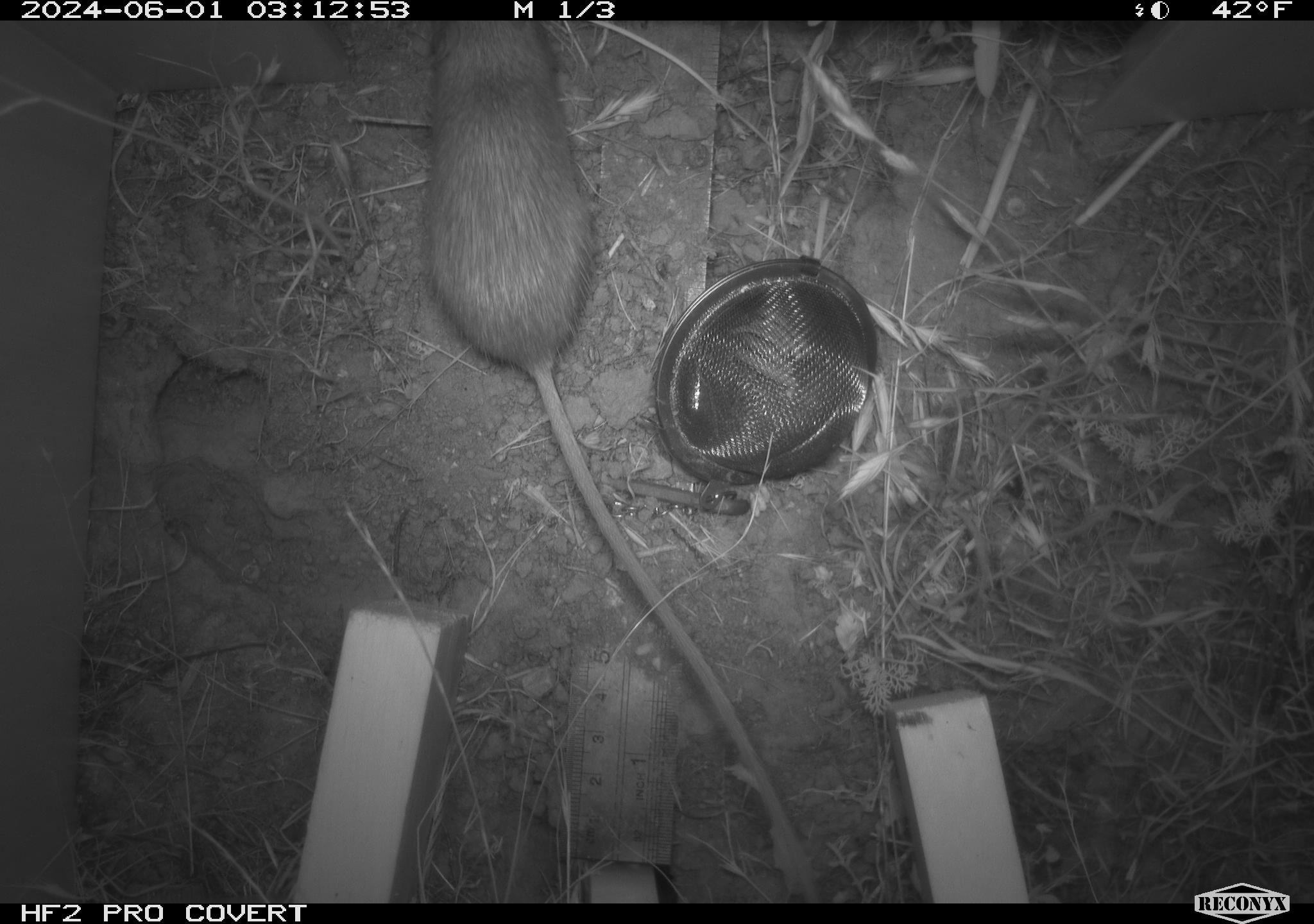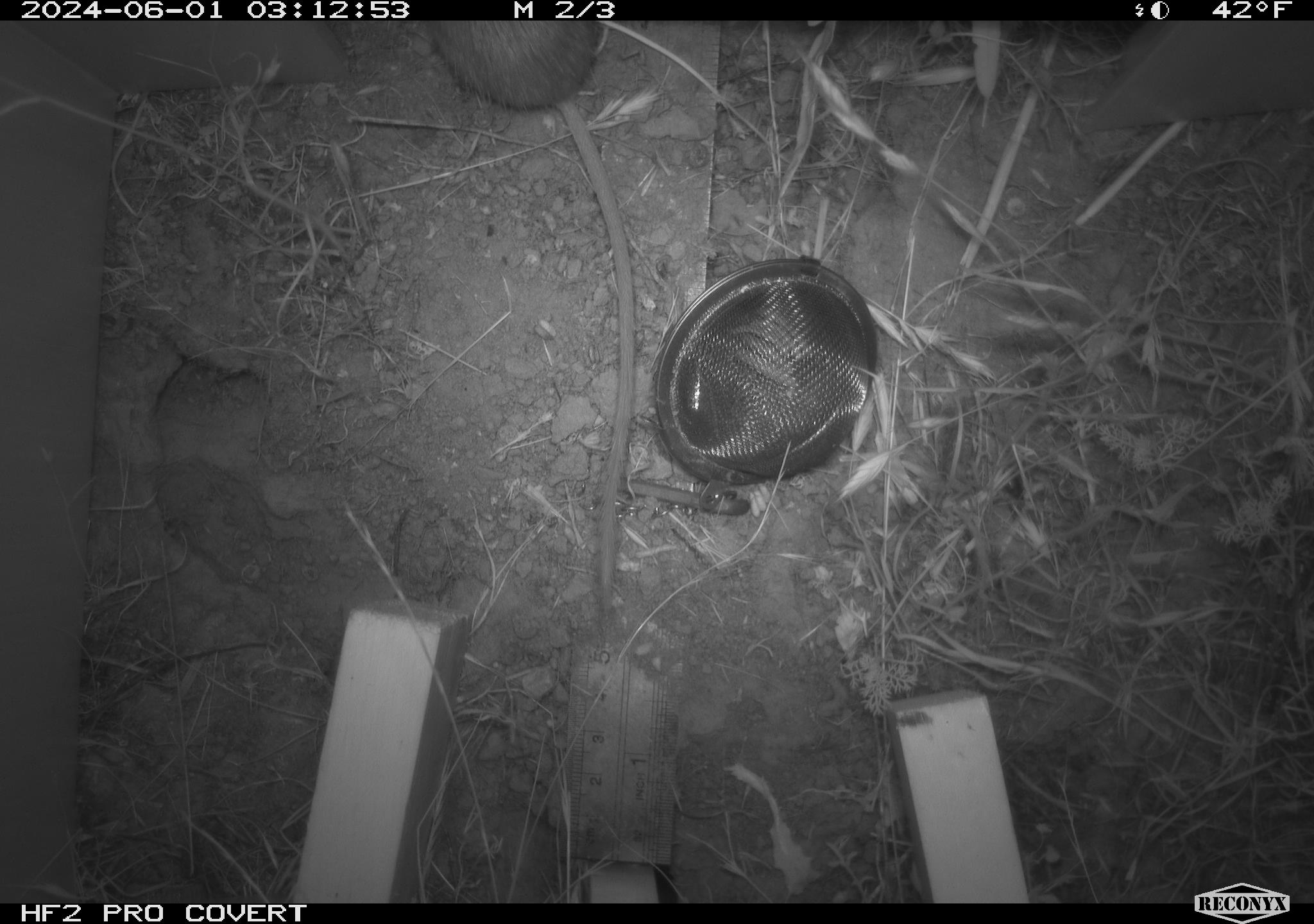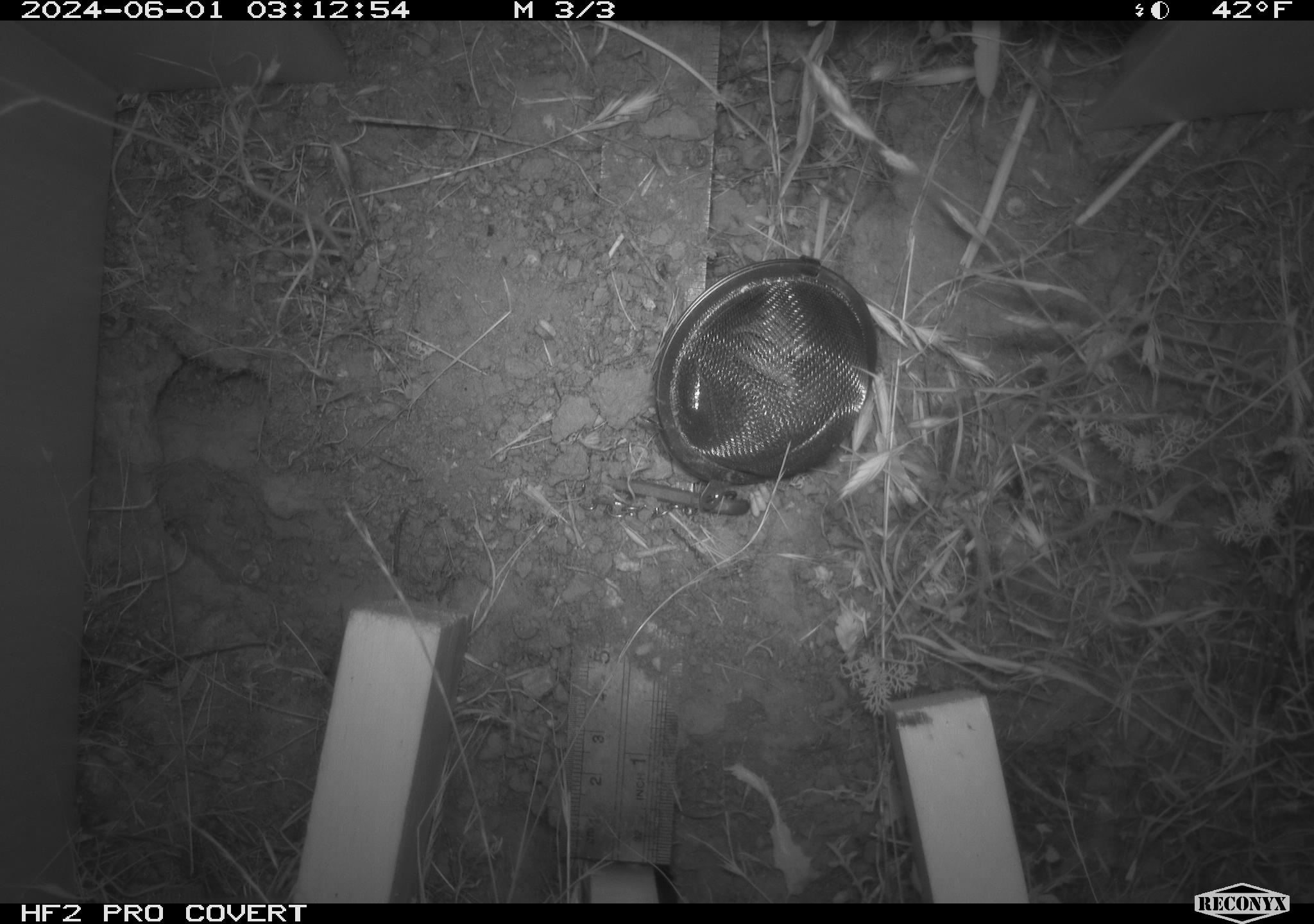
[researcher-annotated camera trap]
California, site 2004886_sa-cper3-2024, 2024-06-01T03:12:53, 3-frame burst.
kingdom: Animalia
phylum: Chordata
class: Mammalia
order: Rodentia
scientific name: Rodentia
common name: rodent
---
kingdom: Animalia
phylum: Chordata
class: Mammalia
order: Rodentia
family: Heteromyidae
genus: Dipodomys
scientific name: Dipodomys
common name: kangaroo rats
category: dipodomys species